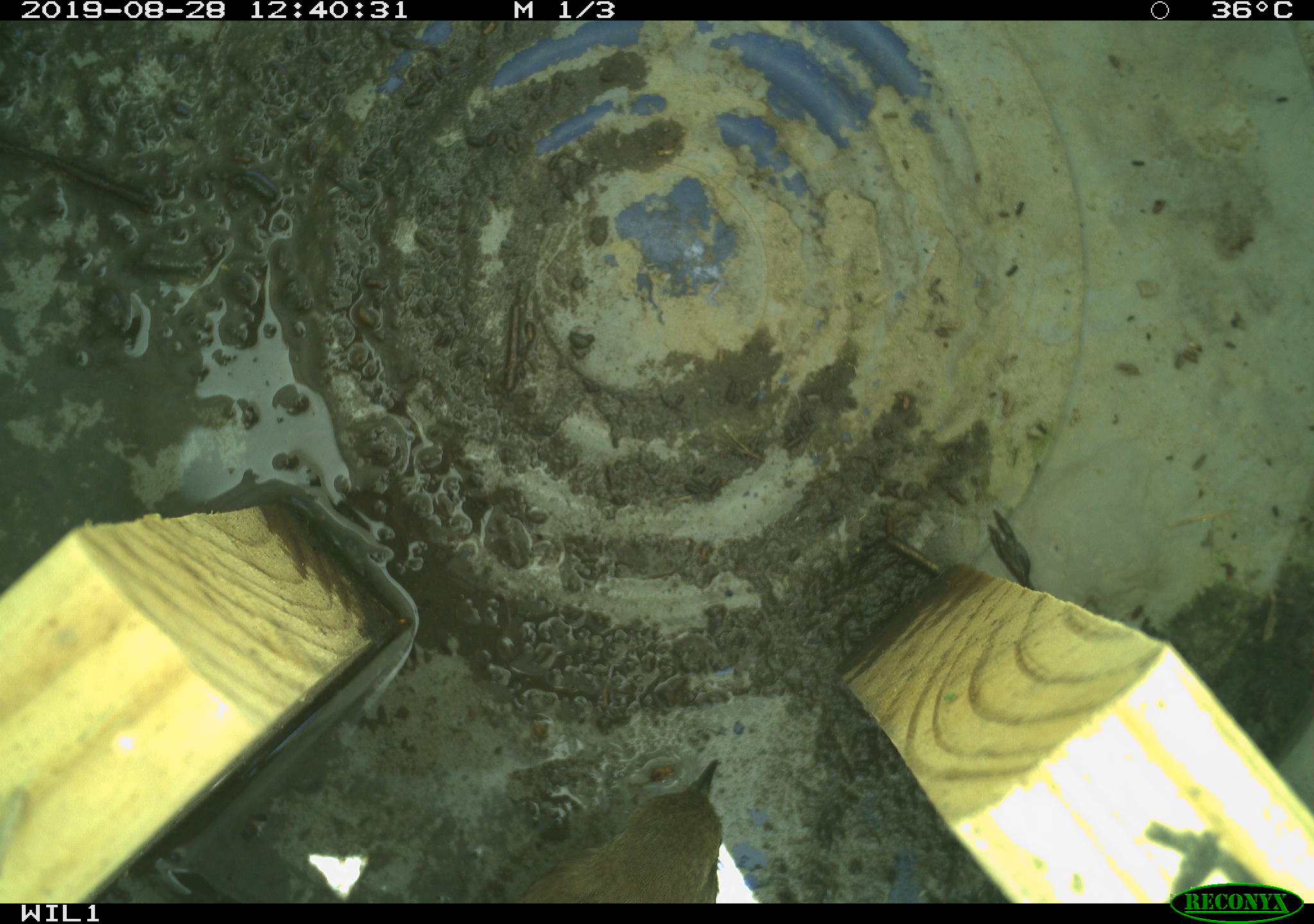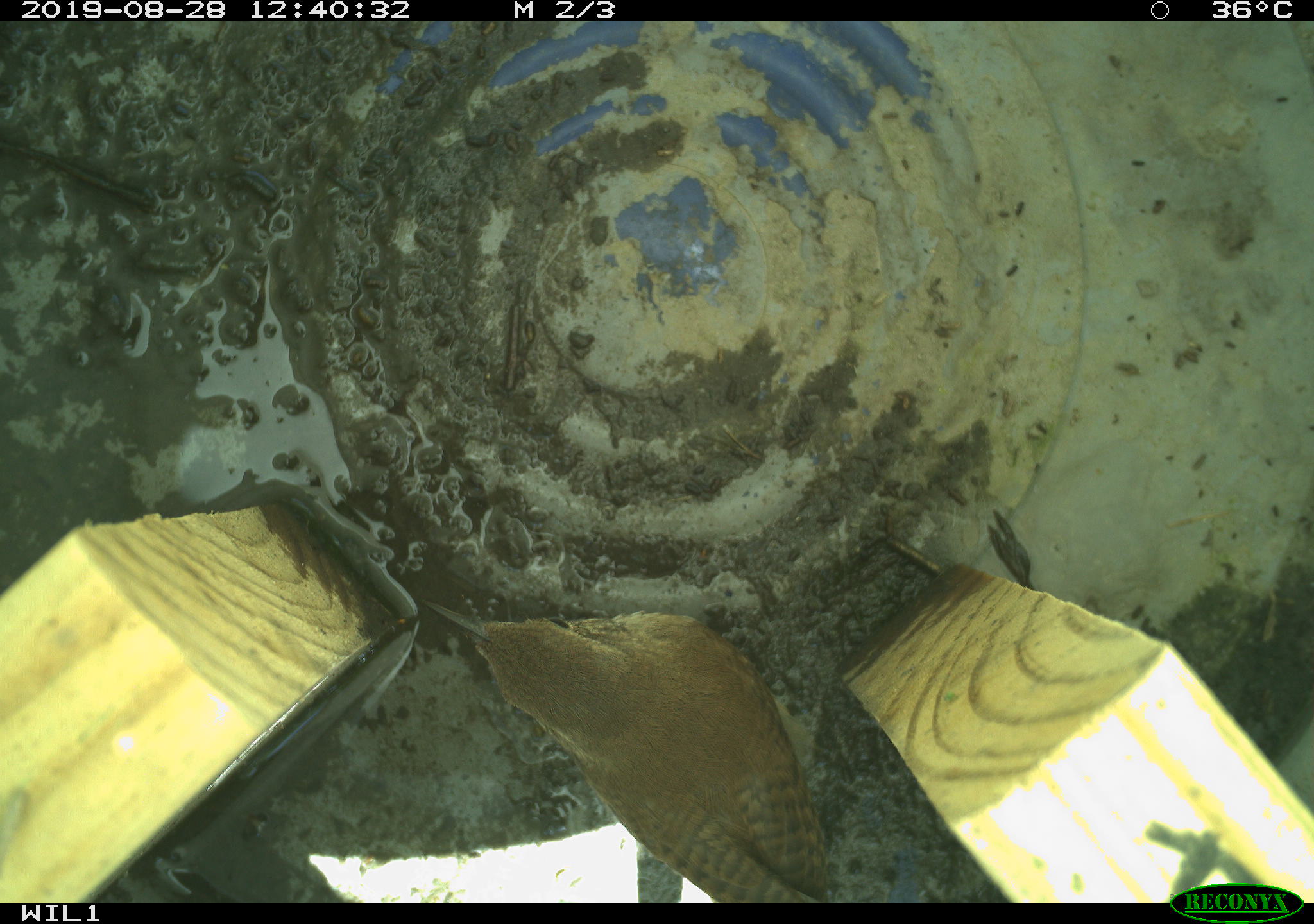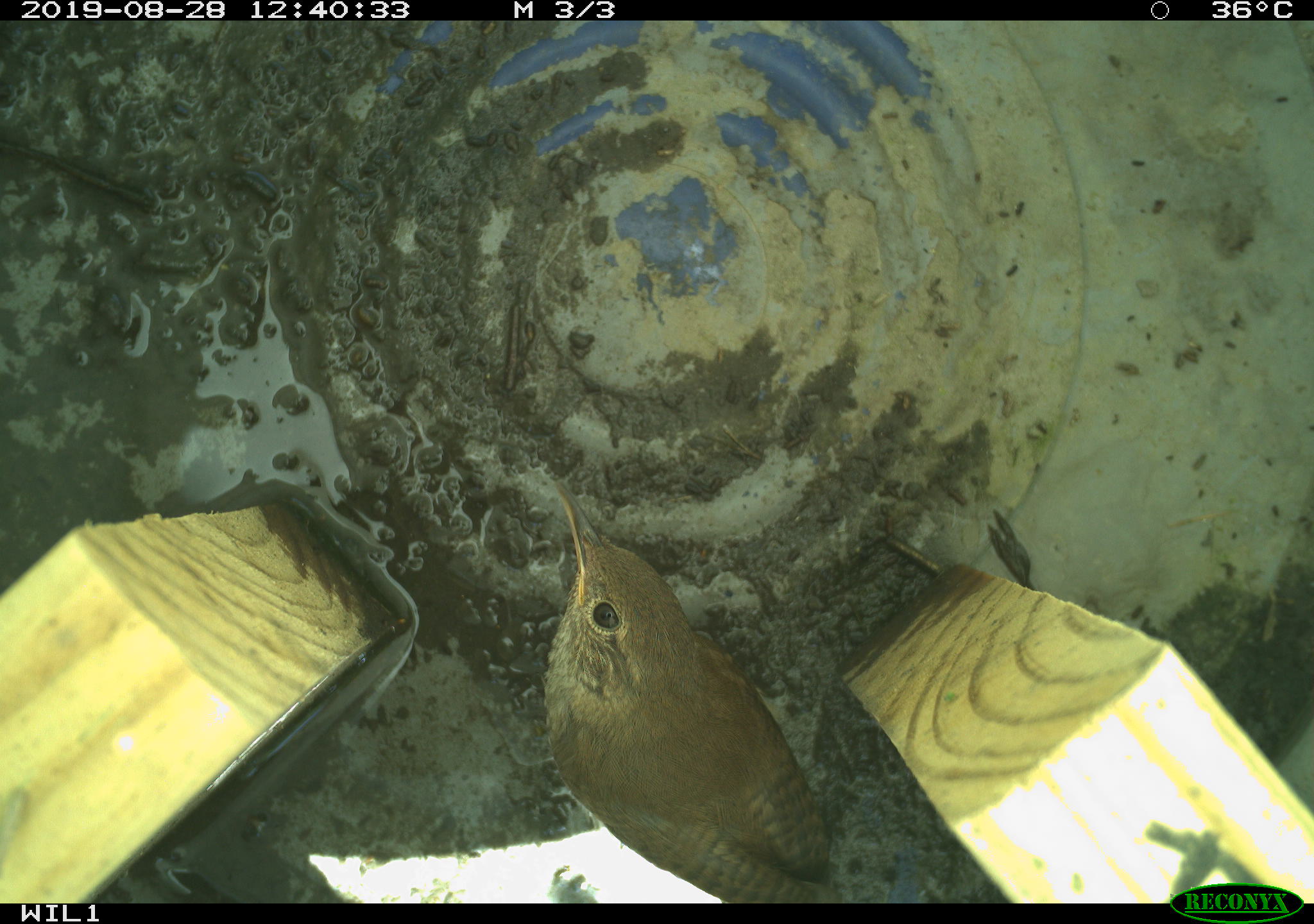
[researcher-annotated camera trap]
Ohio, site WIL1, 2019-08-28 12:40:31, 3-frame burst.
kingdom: Animalia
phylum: Chordata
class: Aves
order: Passeriformes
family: Troglodytidae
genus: Troglodytes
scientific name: Troglodytes aedon aedon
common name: northern house wren